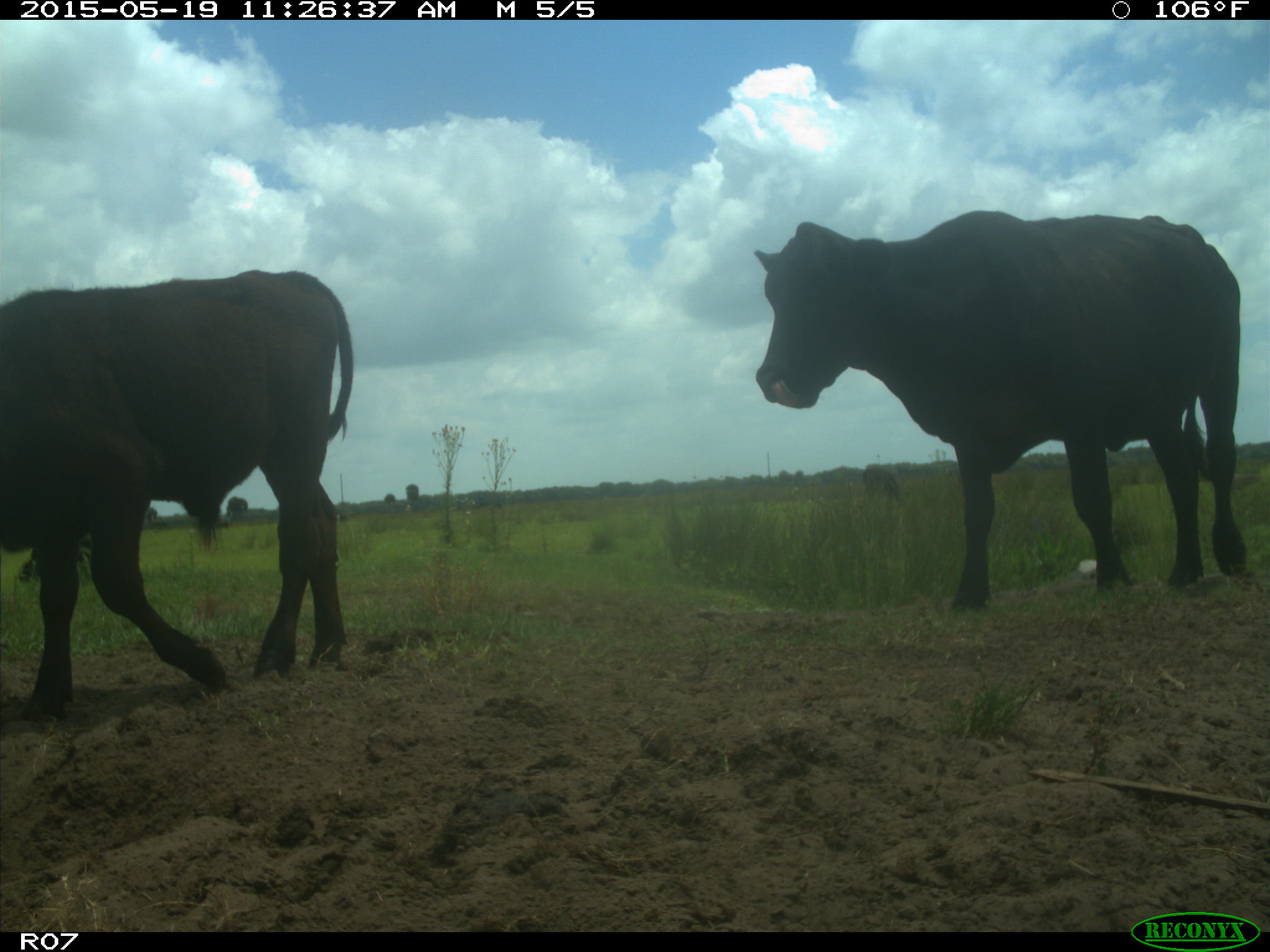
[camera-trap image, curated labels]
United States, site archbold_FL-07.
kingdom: Animalia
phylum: Chordata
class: Mammalia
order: Artiodactyla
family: Bovidae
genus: Bos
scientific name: Bos taurus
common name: domestic cow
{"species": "Bos taurus (domestic cow)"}